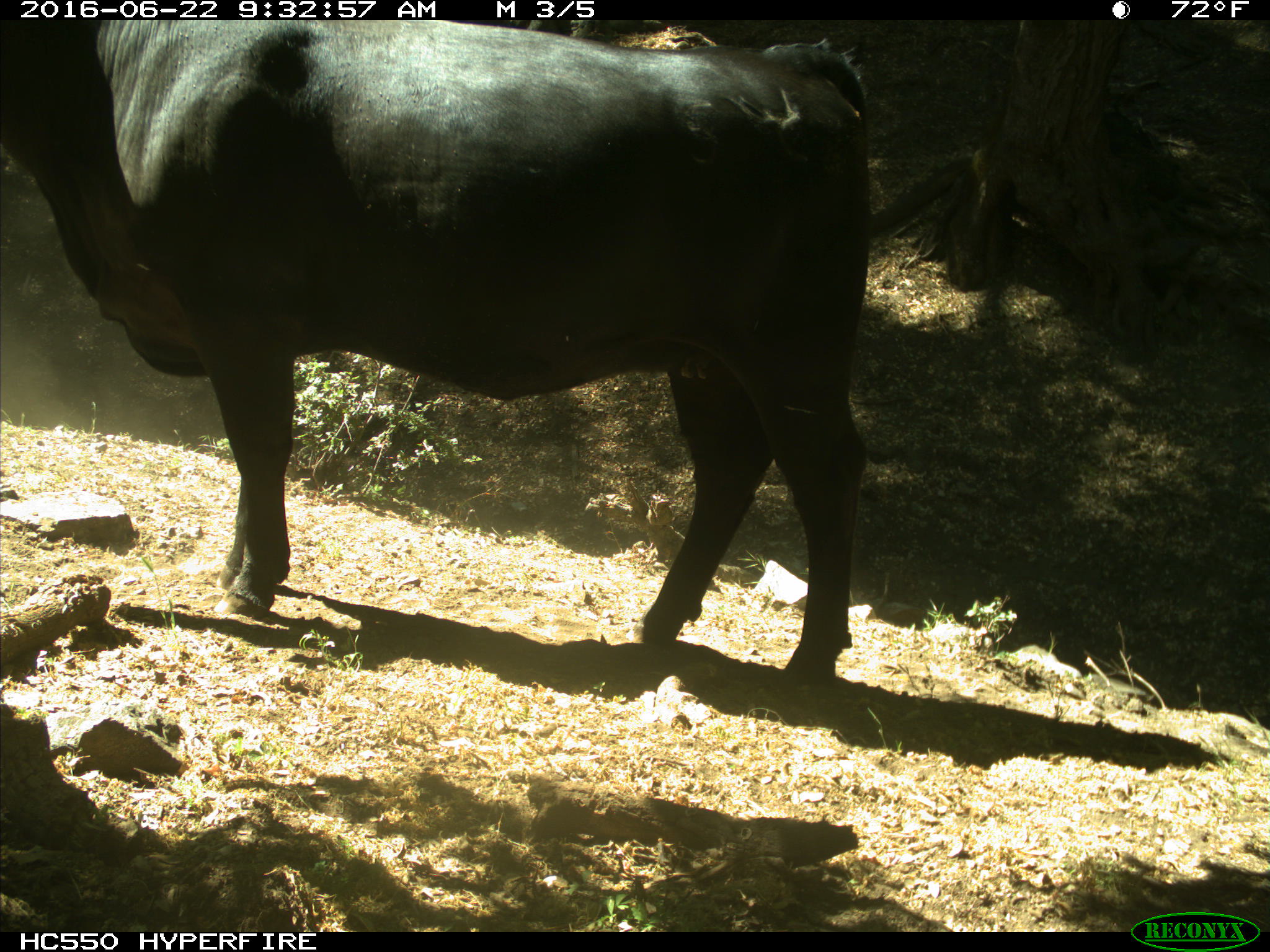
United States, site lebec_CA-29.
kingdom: Animalia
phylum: Chordata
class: Mammalia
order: Artiodactyla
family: Bovidae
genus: Bos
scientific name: Bos taurus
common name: domestic cow